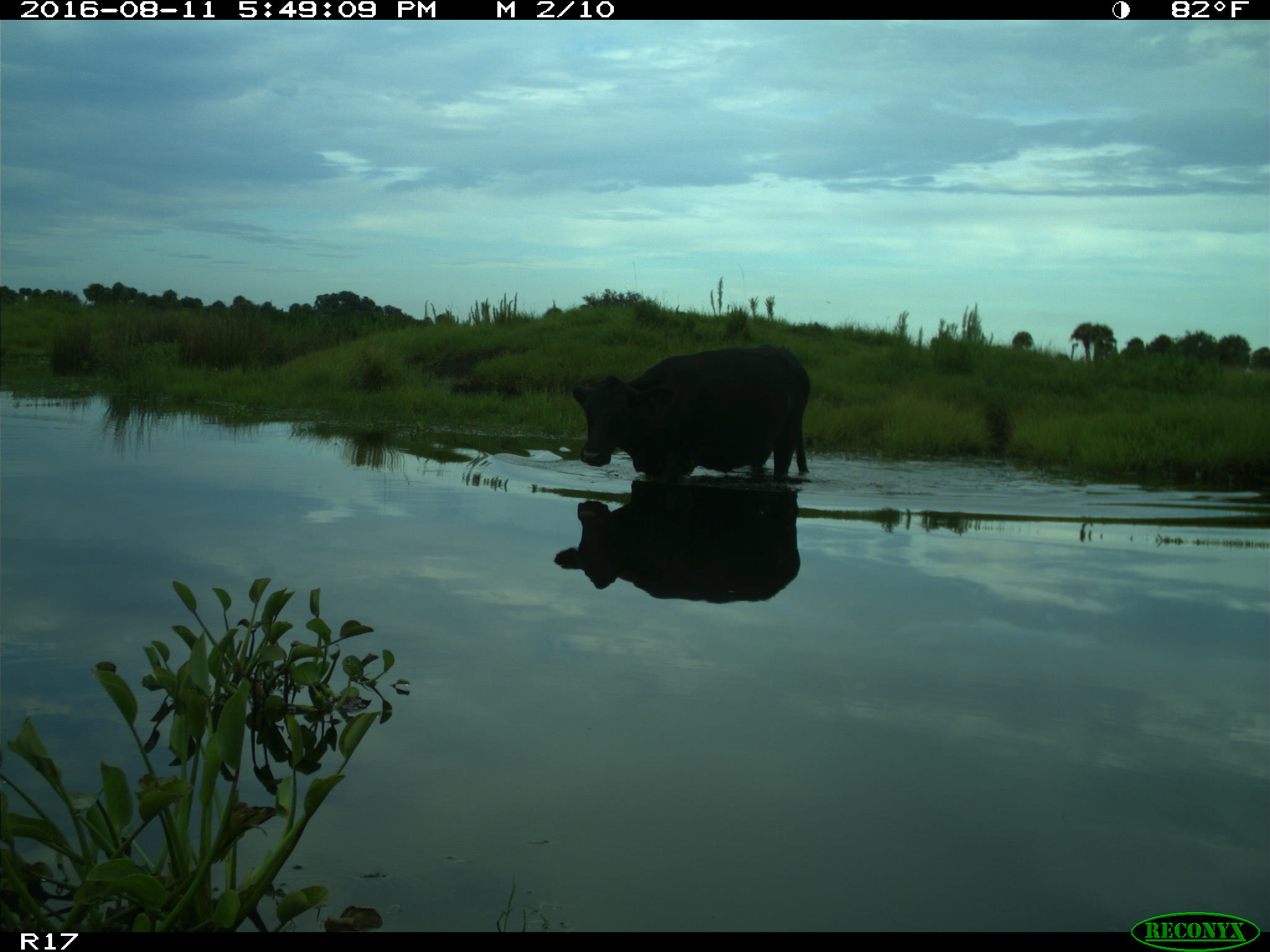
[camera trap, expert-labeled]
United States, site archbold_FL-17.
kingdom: Animalia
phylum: Chordata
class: Mammalia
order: Artiodactyla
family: Bovidae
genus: Bos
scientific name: Bos taurus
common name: domestic cow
Bos taurus (domestic cow).